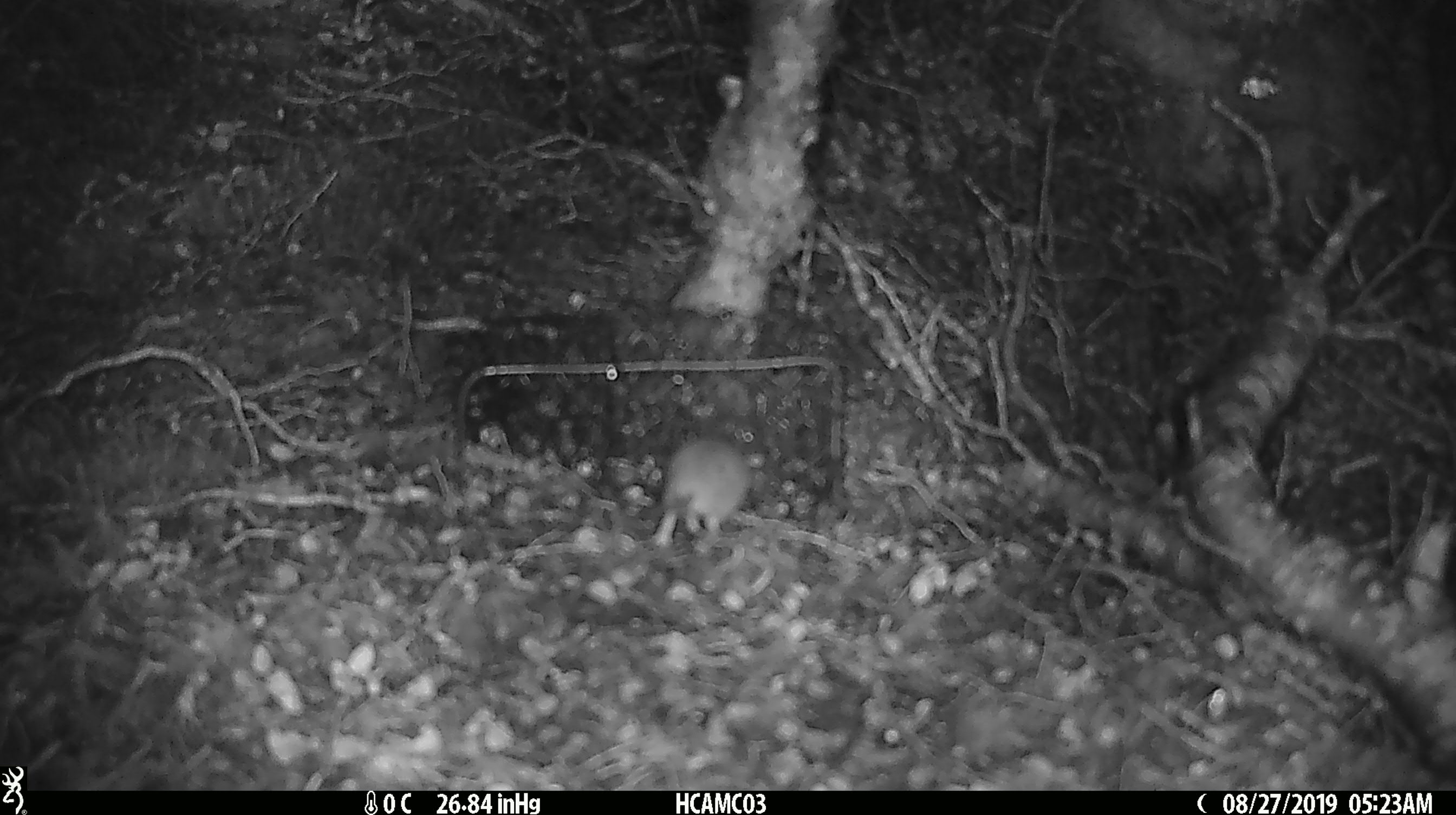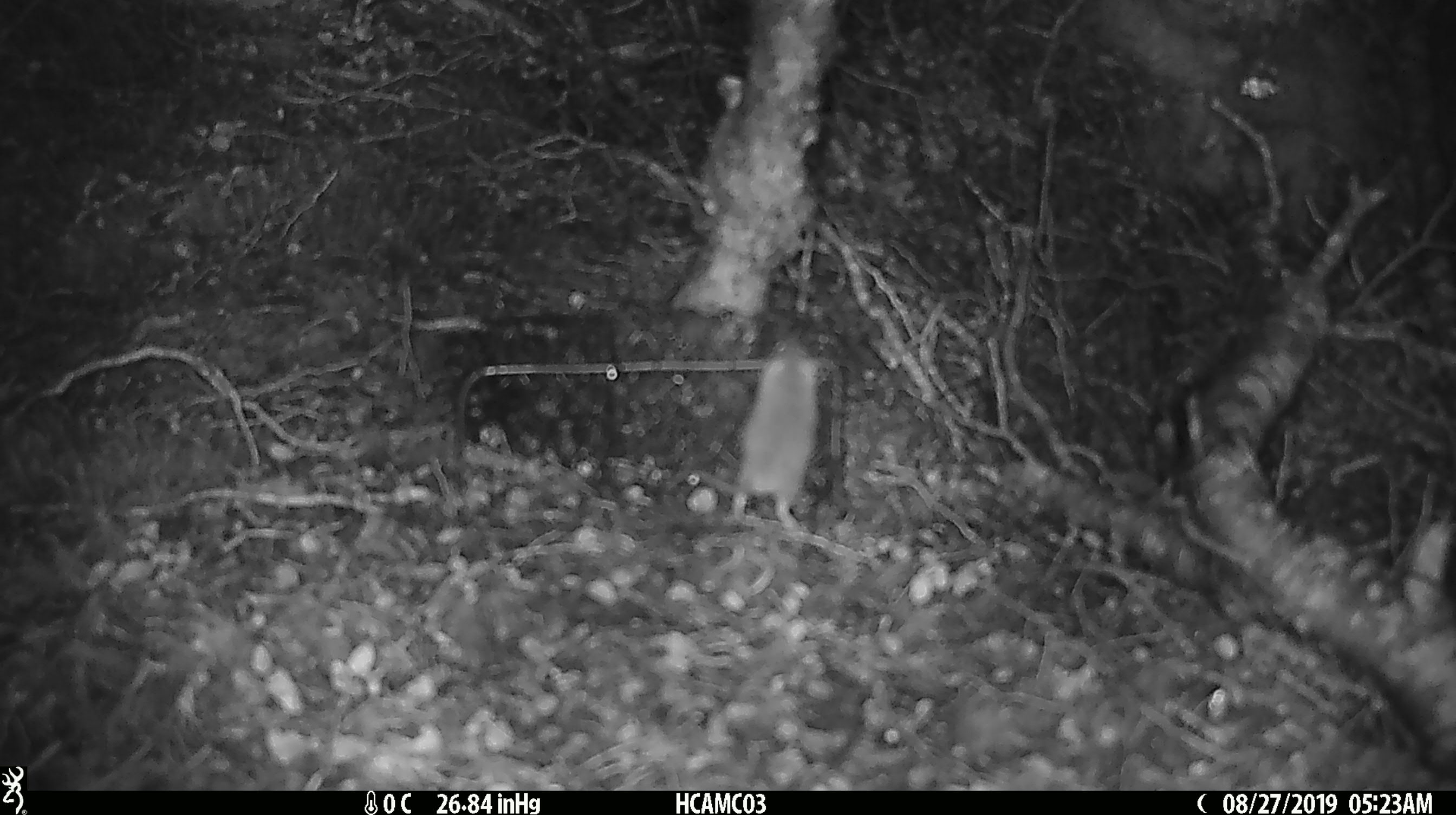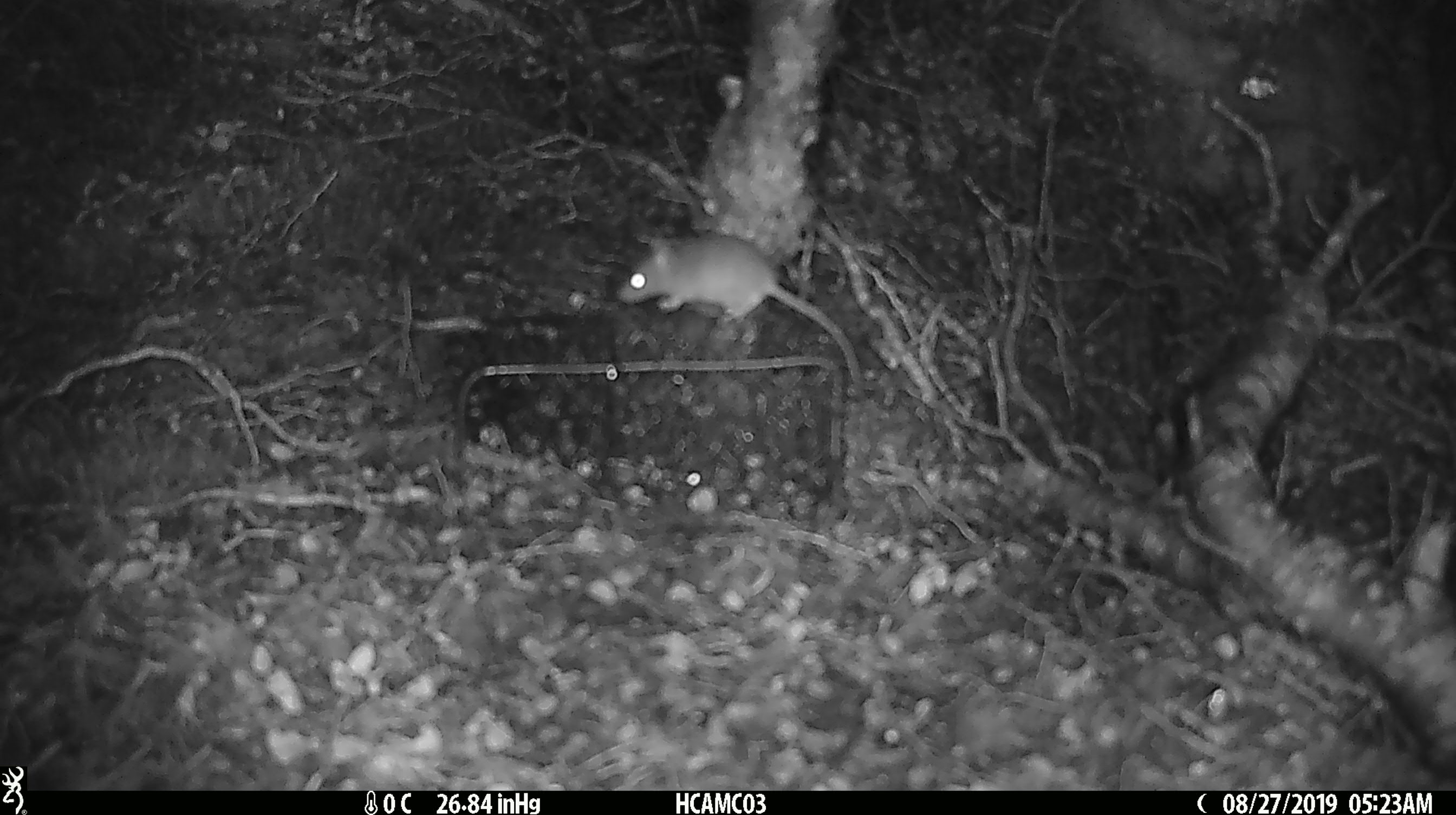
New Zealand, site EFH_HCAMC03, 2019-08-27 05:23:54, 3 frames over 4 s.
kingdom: Animalia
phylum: Chordata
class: Mammalia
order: Rodentia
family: Muridae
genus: Mus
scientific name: Mus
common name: mouse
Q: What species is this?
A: Mouse (Mus).